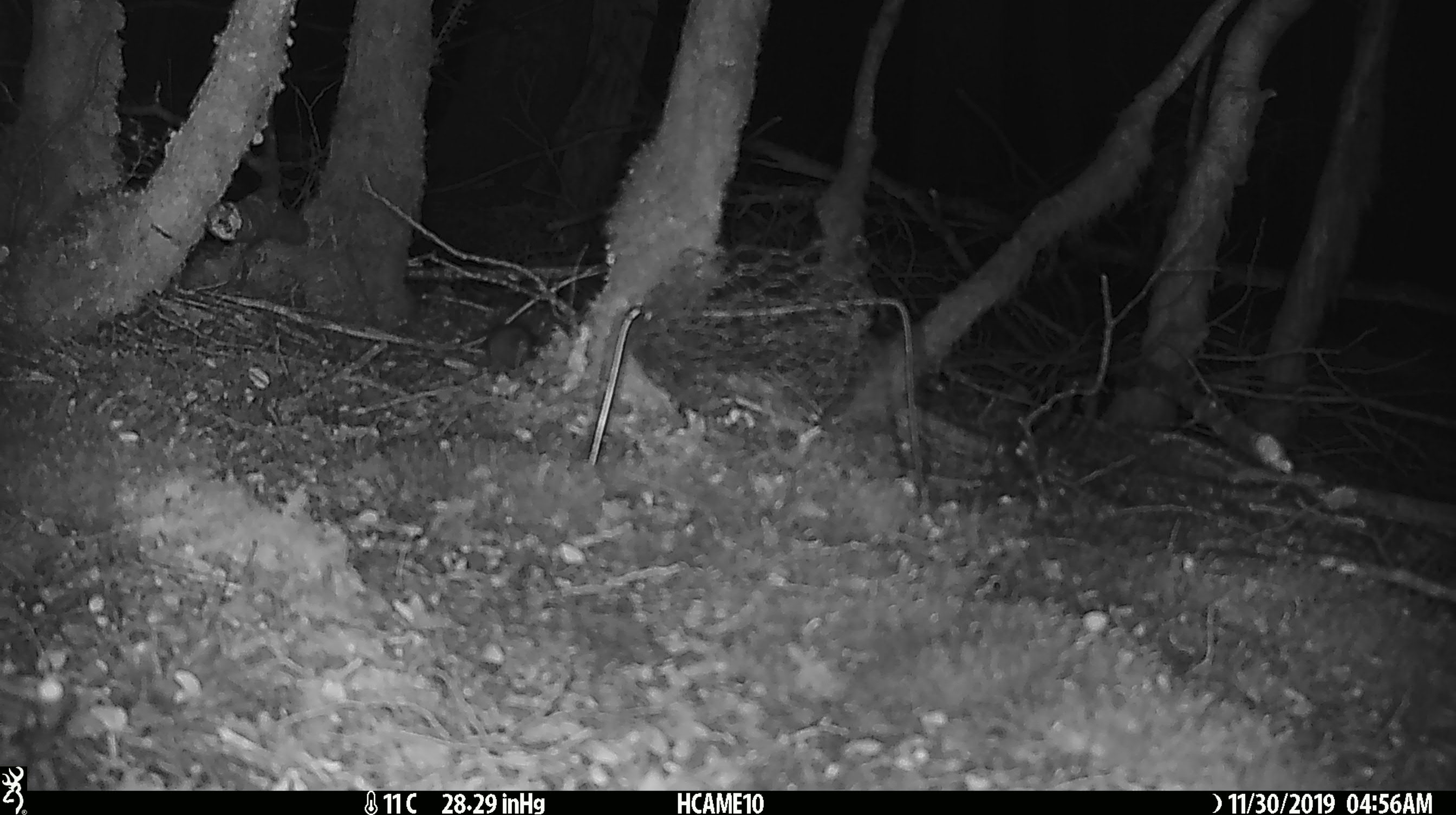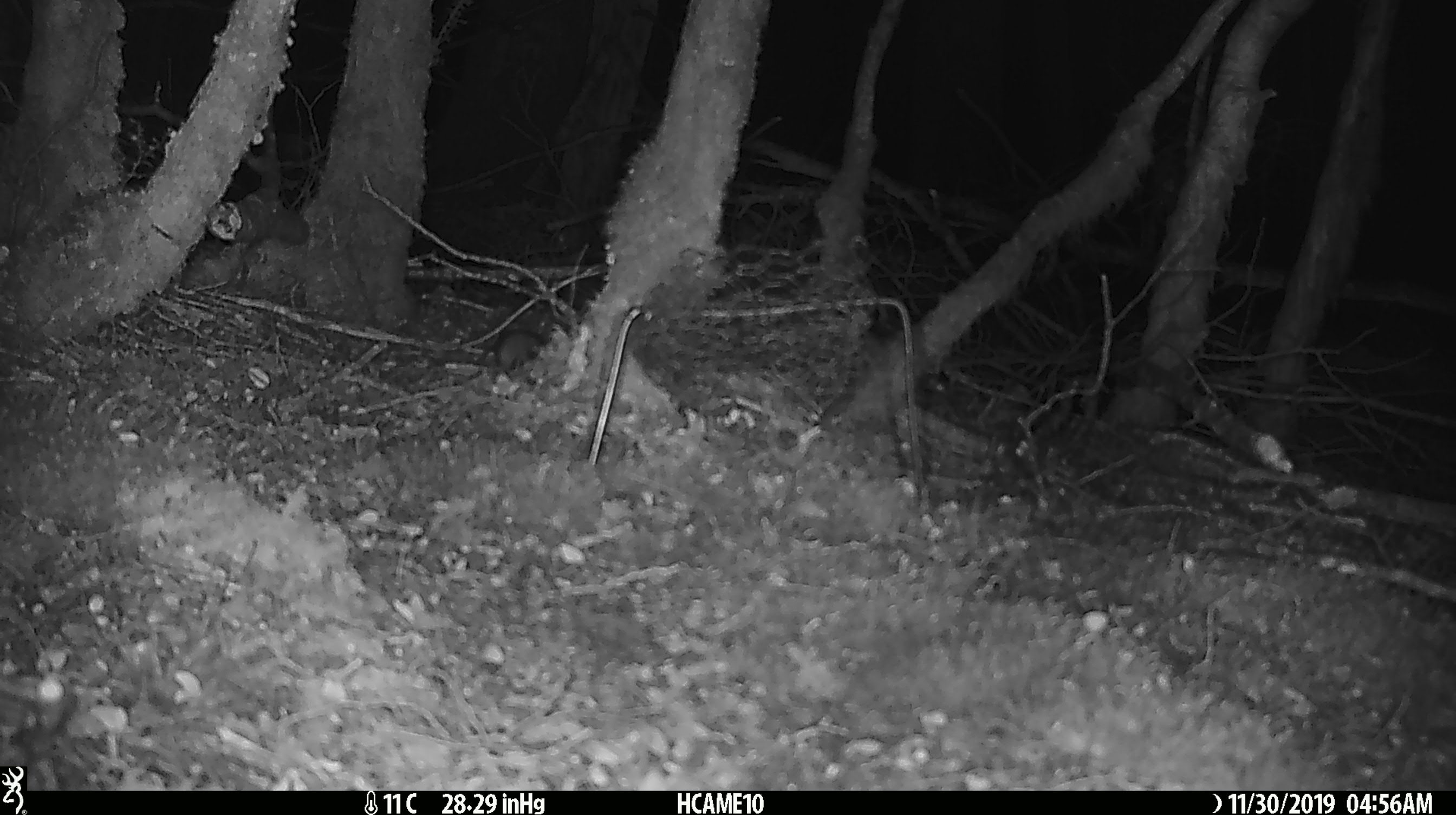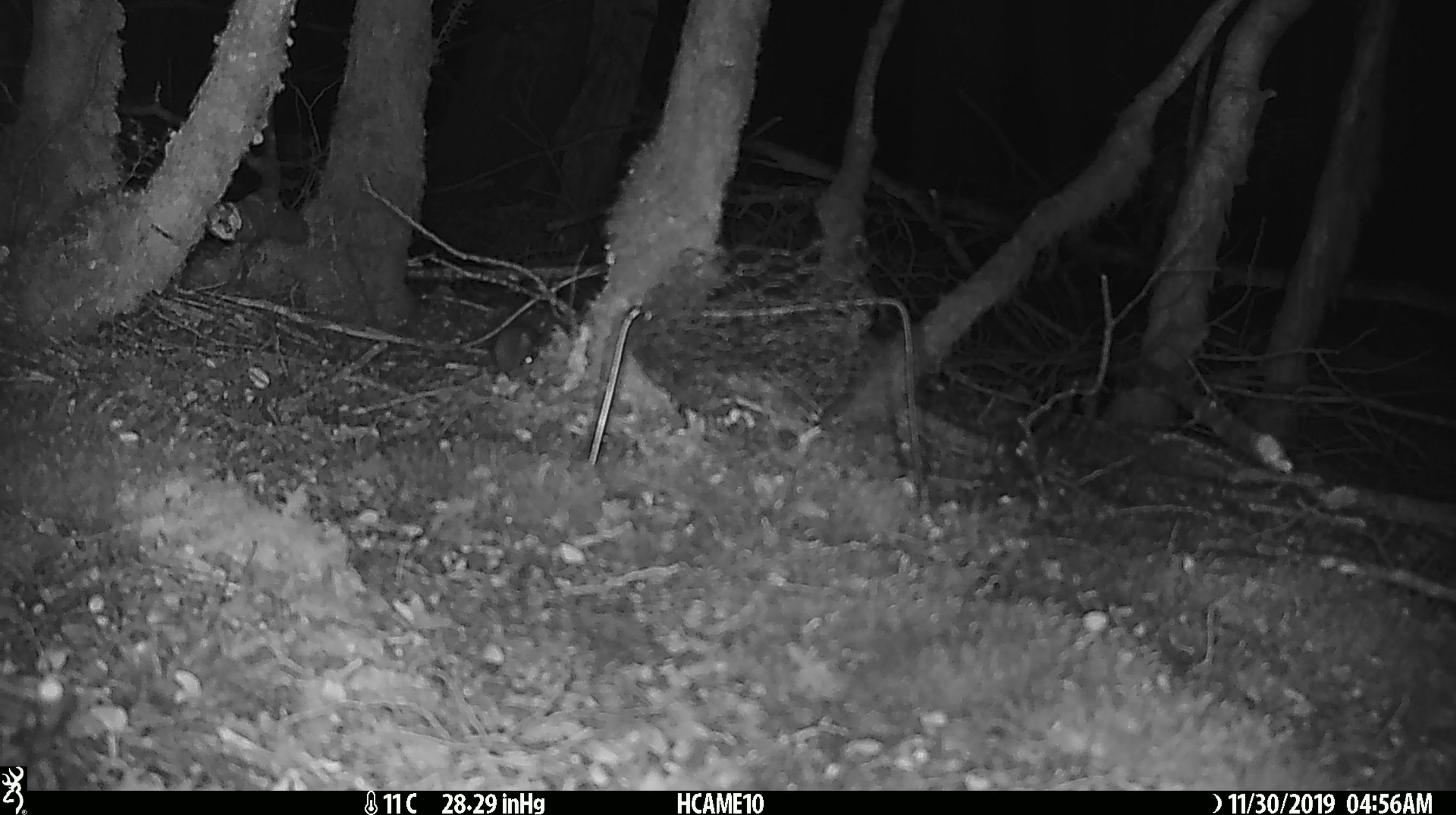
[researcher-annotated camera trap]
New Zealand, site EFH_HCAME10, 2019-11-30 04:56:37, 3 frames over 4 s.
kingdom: Animalia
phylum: Chordata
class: Mammalia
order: Rodentia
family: Muridae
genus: Mus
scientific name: Mus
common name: mouse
Mouse (Mus).